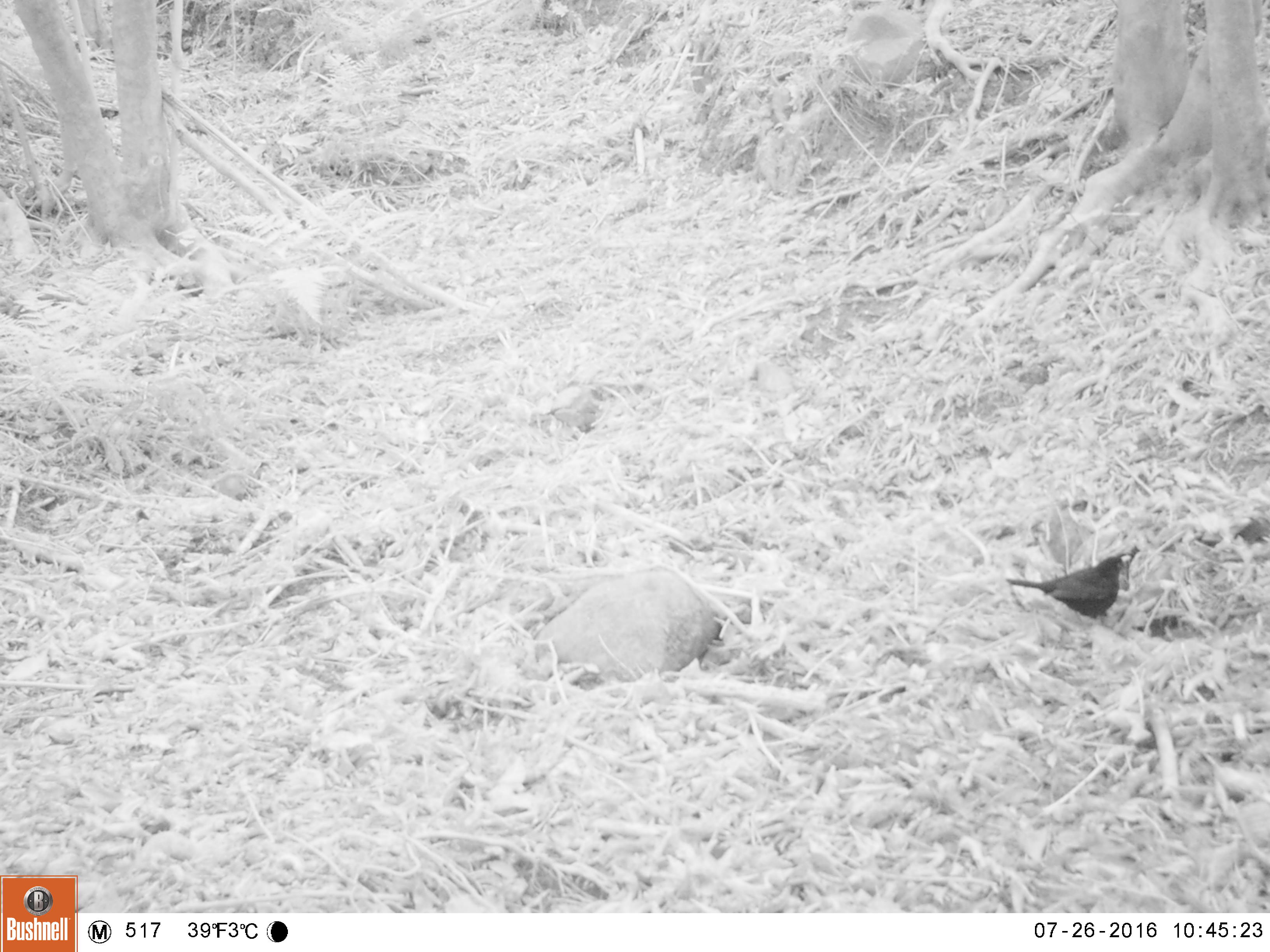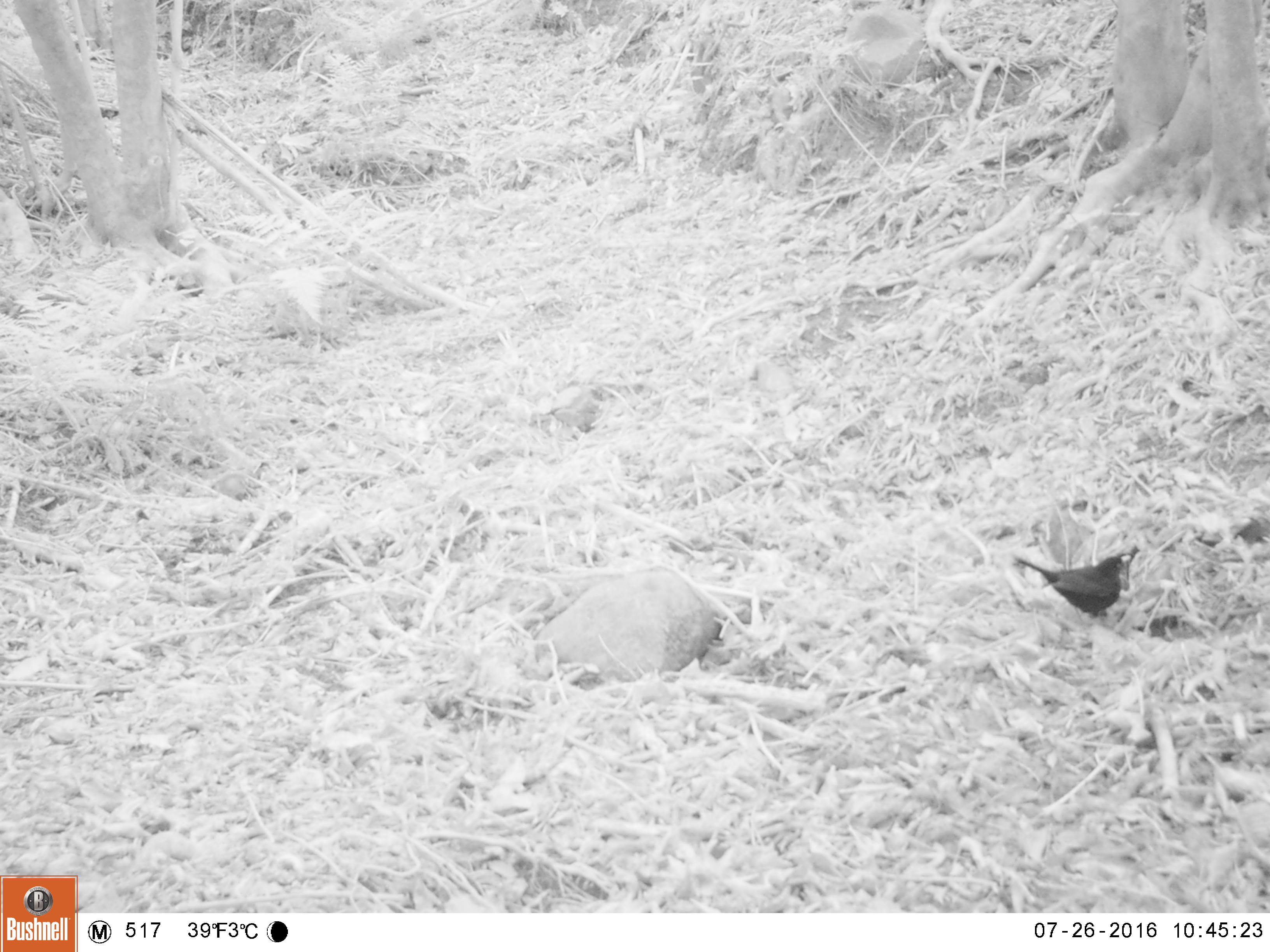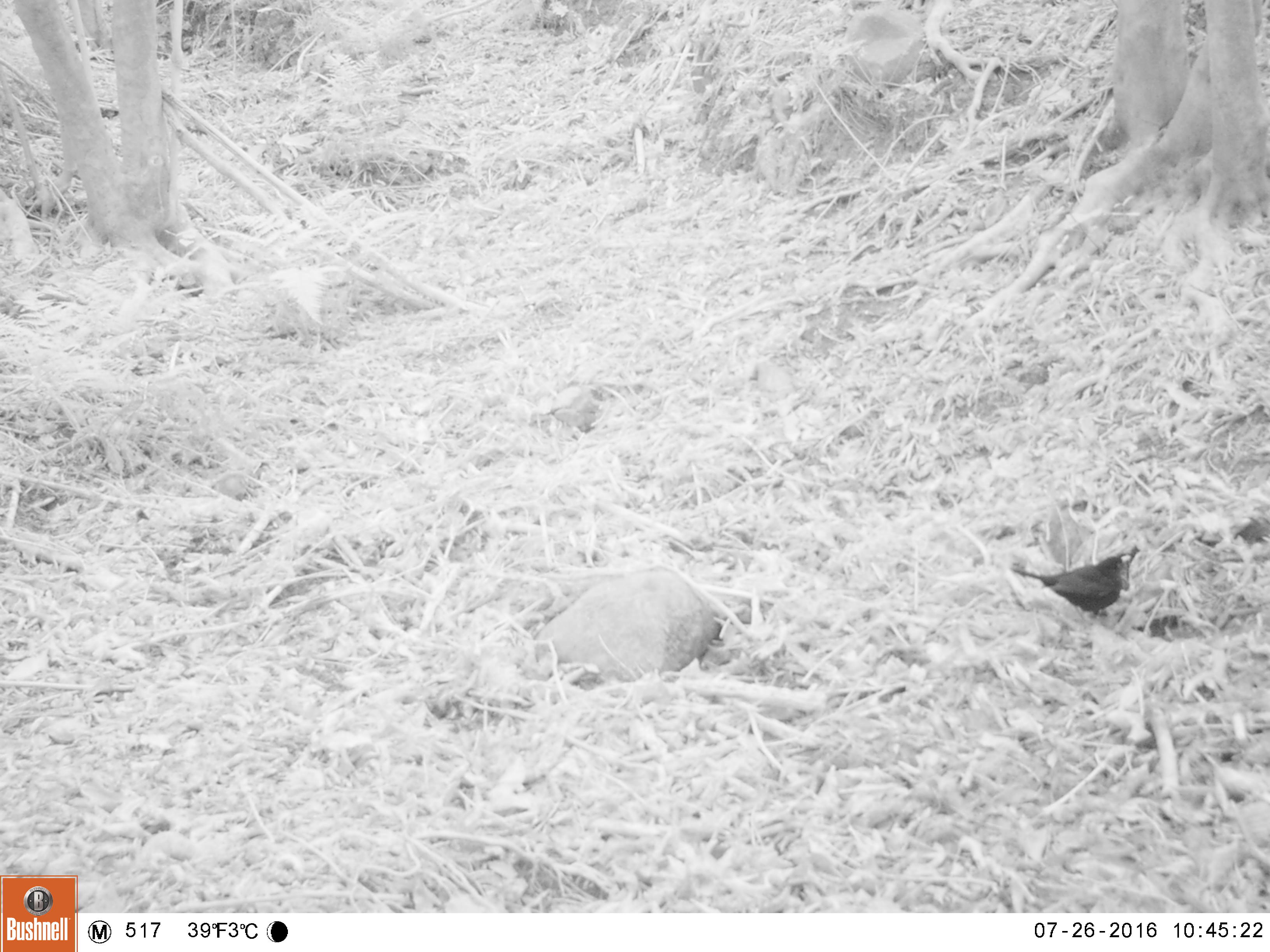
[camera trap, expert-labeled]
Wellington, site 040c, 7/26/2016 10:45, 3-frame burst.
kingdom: Animalia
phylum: Chordata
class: Aves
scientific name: Aves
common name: bird